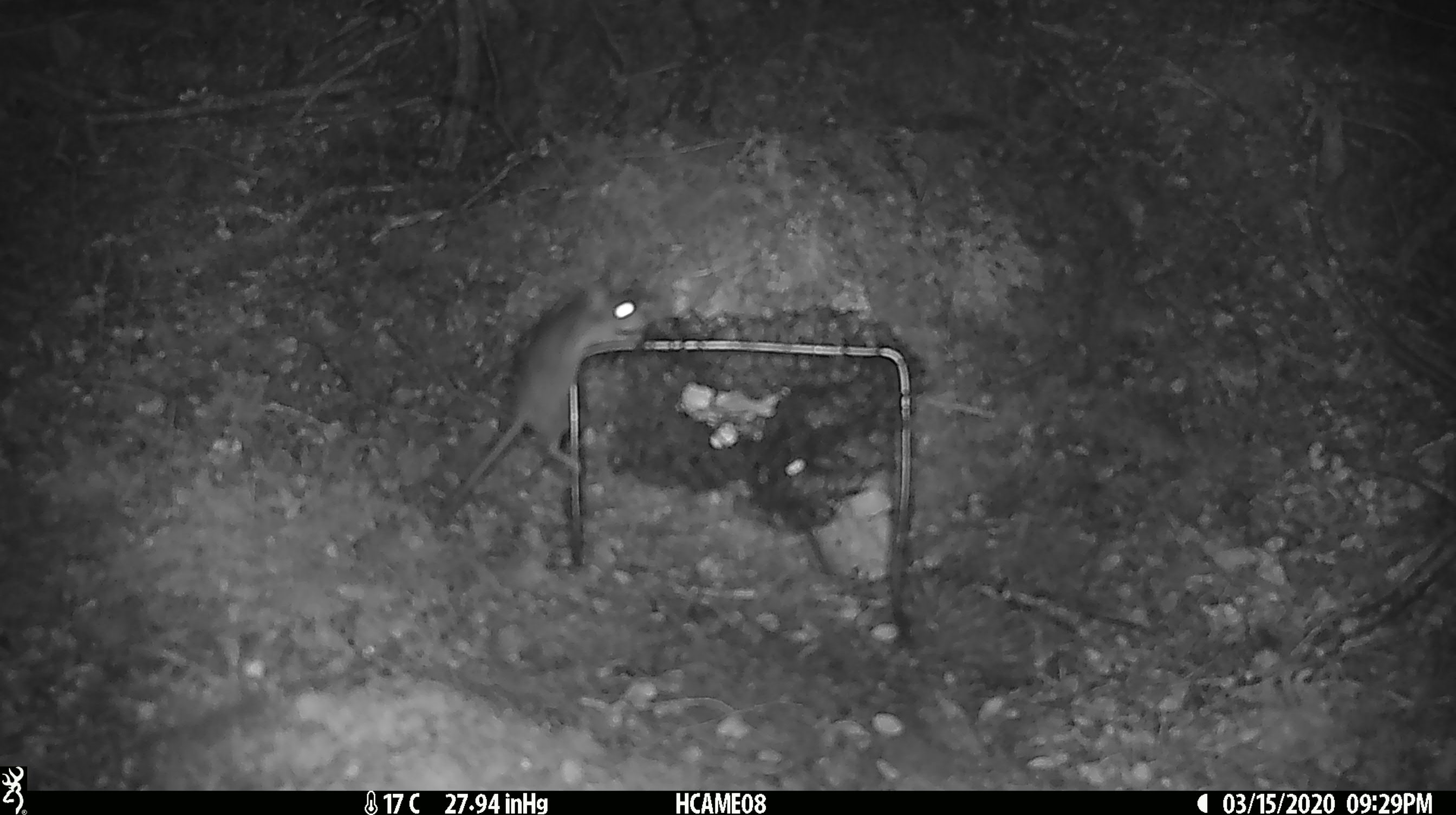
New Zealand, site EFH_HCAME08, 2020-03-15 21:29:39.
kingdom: Animalia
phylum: Chordata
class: Mammalia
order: Rodentia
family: Muridae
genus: Mus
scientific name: Mus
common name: mouse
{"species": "mouse (Mus)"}